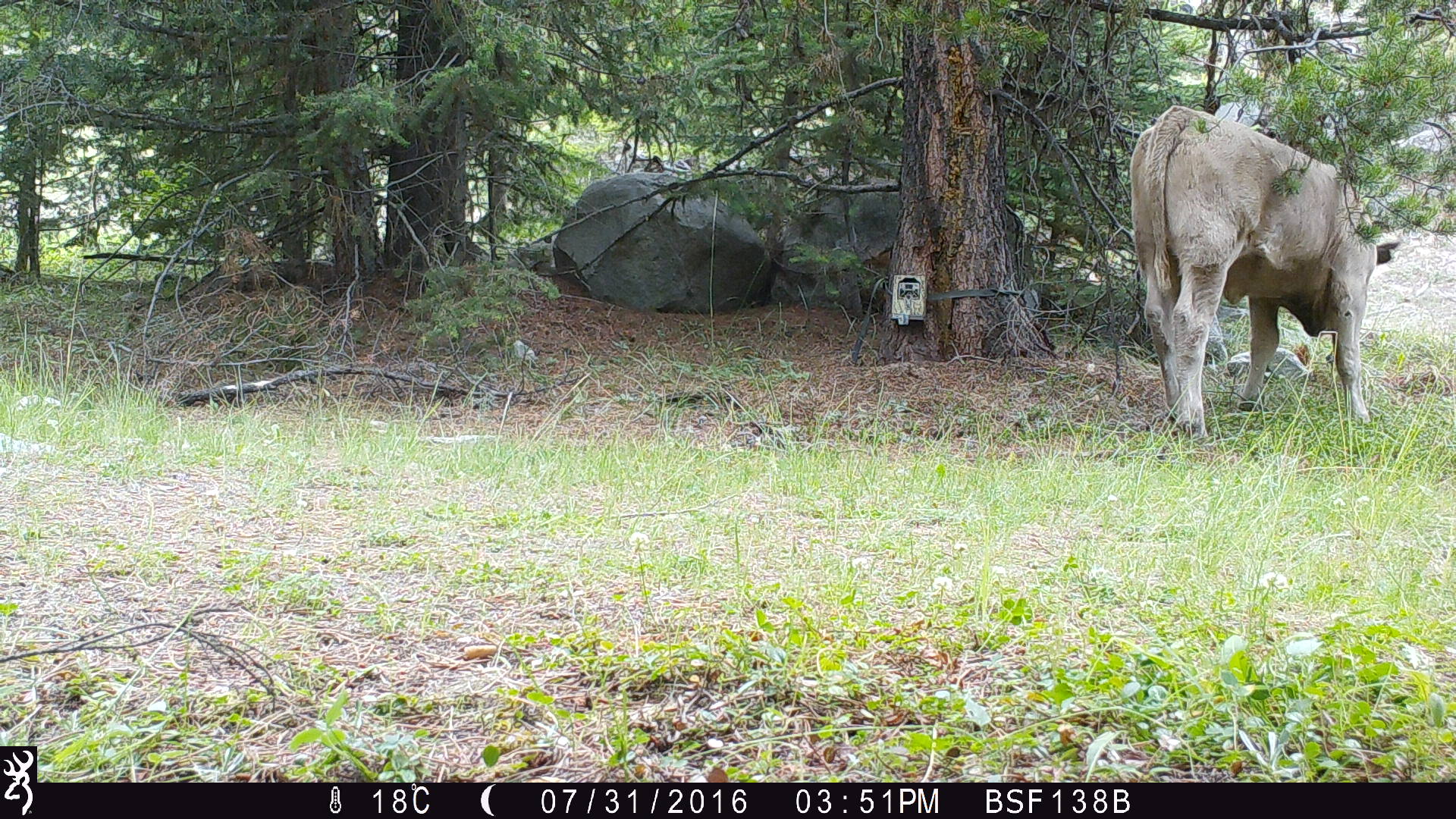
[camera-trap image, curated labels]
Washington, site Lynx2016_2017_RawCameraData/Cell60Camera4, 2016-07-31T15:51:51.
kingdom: Animalia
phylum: Chordata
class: Mammalia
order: Artiodactyla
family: Bovidae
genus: Bos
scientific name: Bos taurus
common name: domestic cattle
Domestic cattle (Bos taurus). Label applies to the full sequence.